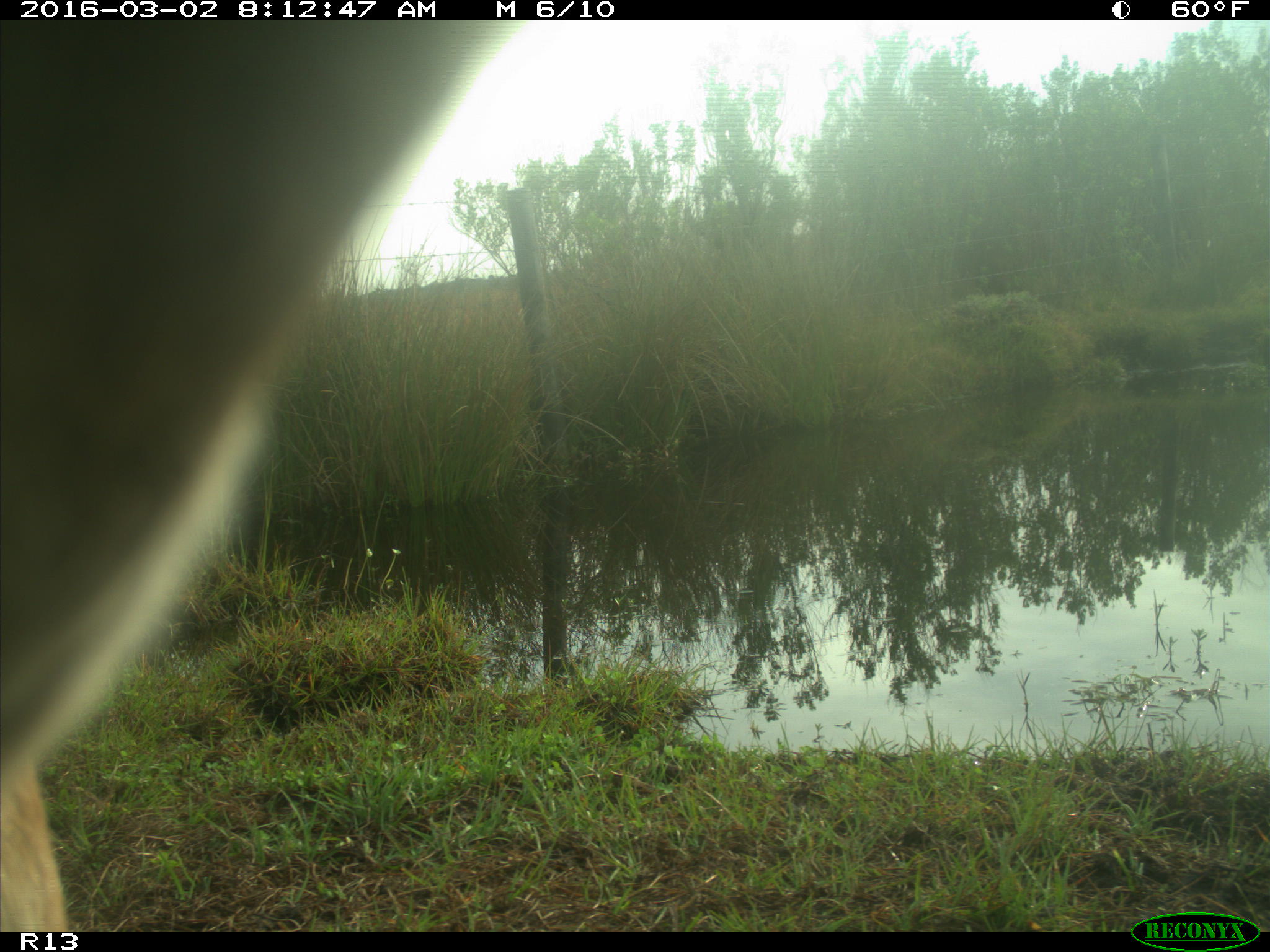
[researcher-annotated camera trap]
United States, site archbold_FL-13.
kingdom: Animalia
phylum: Chordata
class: Mammalia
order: Artiodactyla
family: Bovidae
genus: Bos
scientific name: Bos taurus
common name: domestic cow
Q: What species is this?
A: Bos taurus (domestic cow).